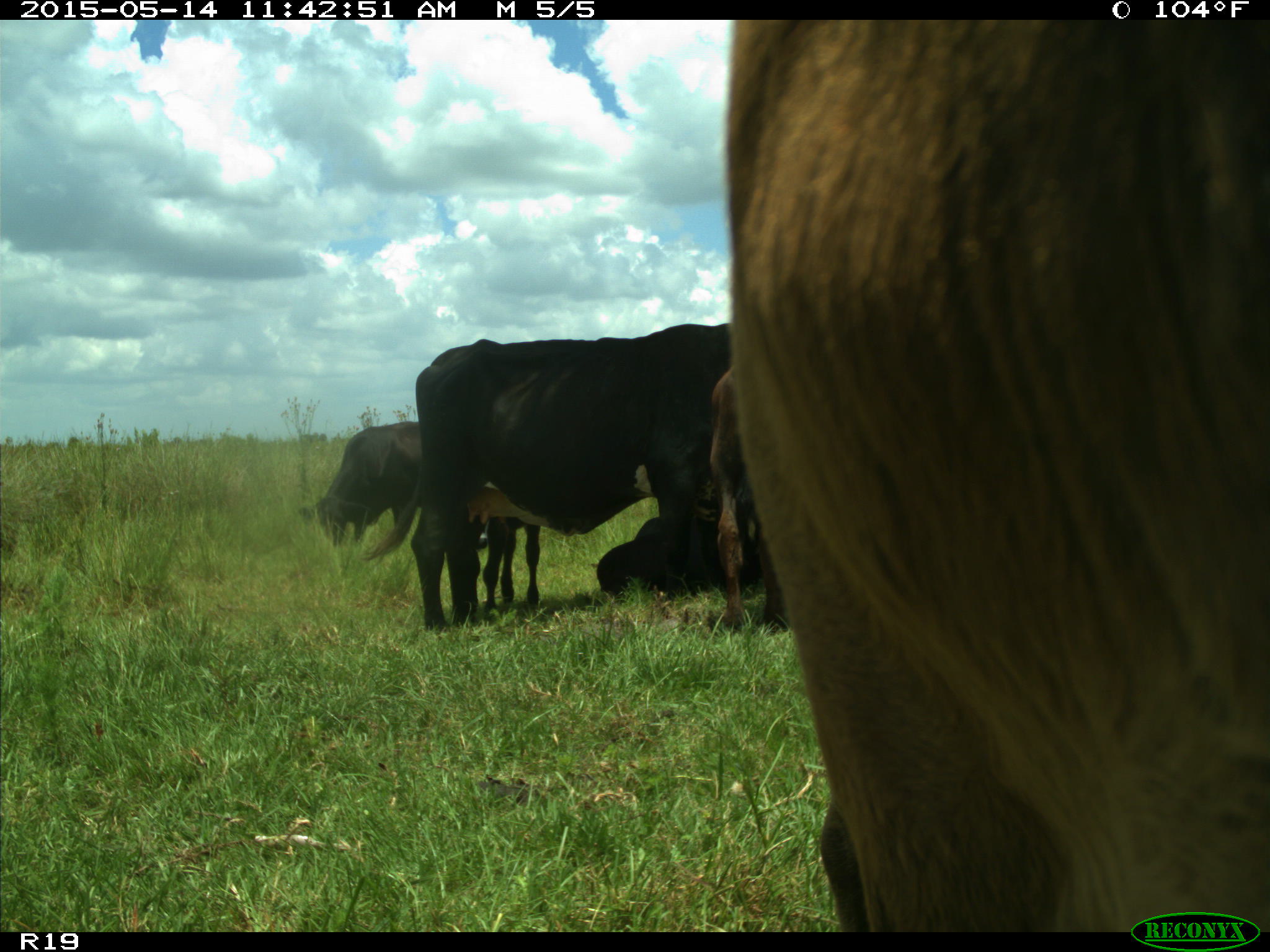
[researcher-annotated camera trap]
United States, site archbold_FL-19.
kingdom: Animalia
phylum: Chordata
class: Mammalia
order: Artiodactyla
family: Bovidae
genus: Bos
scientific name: Bos taurus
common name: domestic cow